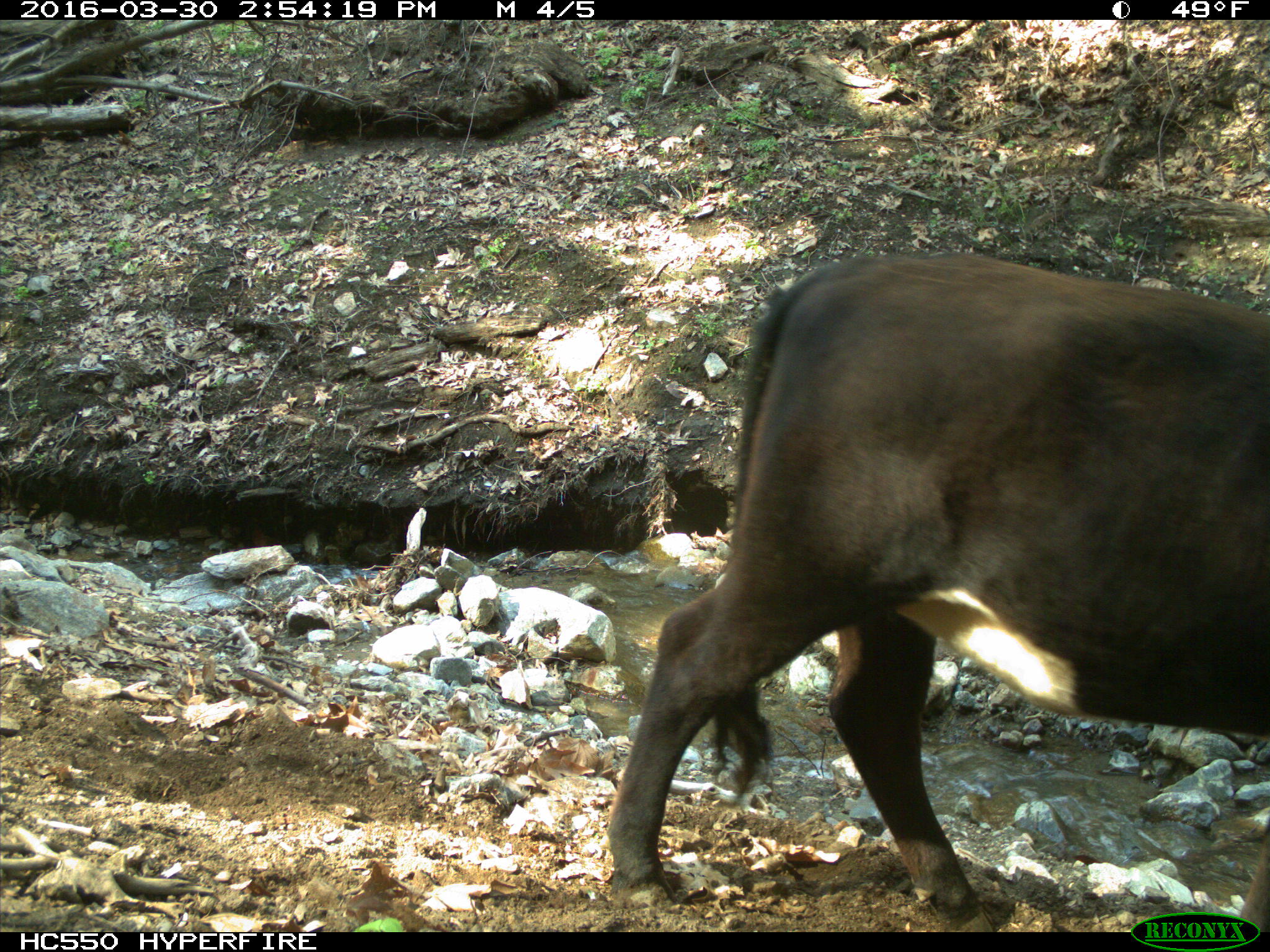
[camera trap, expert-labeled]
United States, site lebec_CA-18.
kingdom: Animalia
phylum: Chordata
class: Mammalia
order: Artiodactyla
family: Bovidae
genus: Bos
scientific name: Bos taurus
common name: domestic cow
Bos taurus (domestic cow).